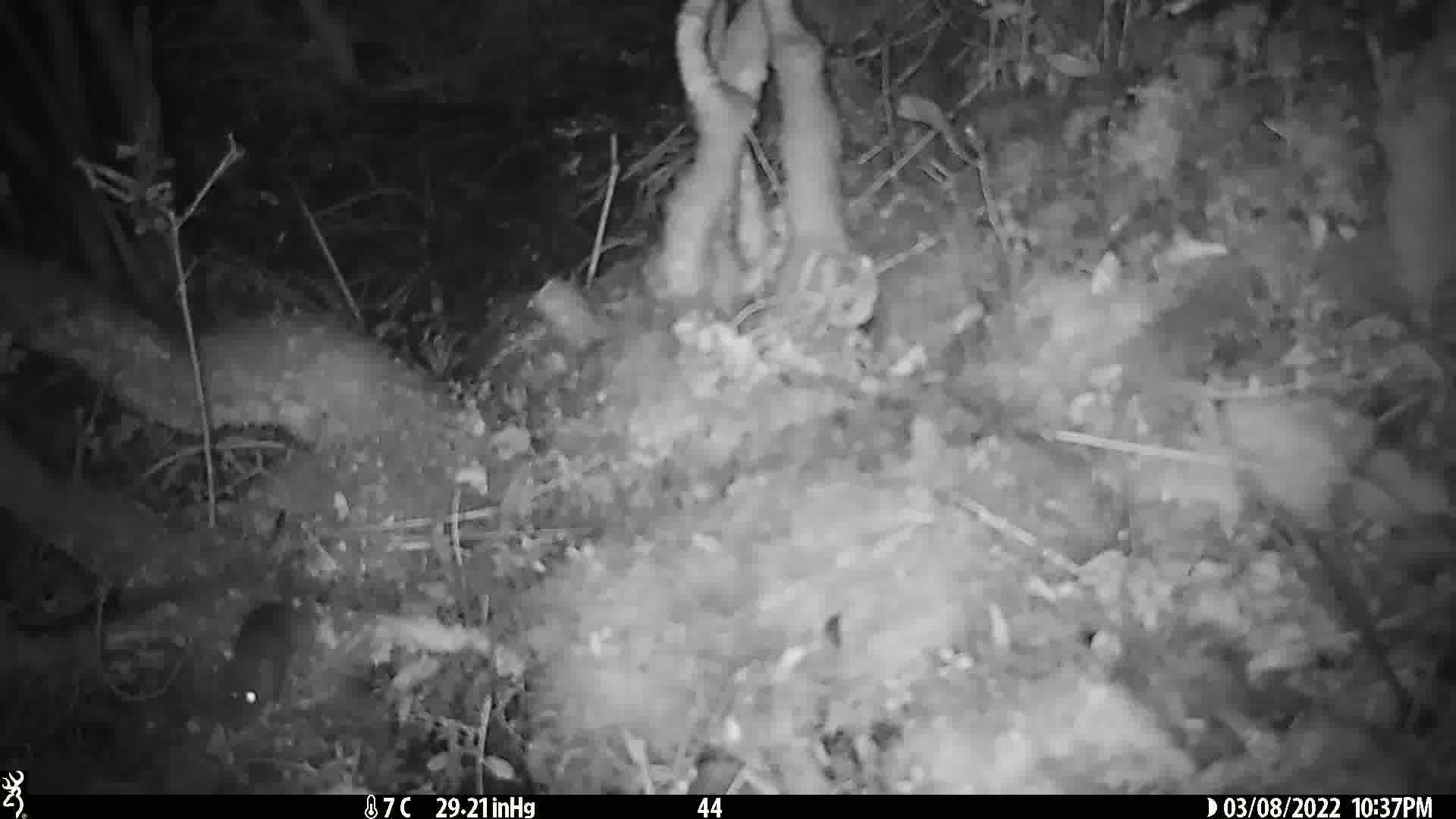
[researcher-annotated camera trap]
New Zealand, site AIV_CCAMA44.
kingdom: Animalia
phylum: Chordata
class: Mammalia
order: Rodentia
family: Muridae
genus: Mus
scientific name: Mus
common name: mouse